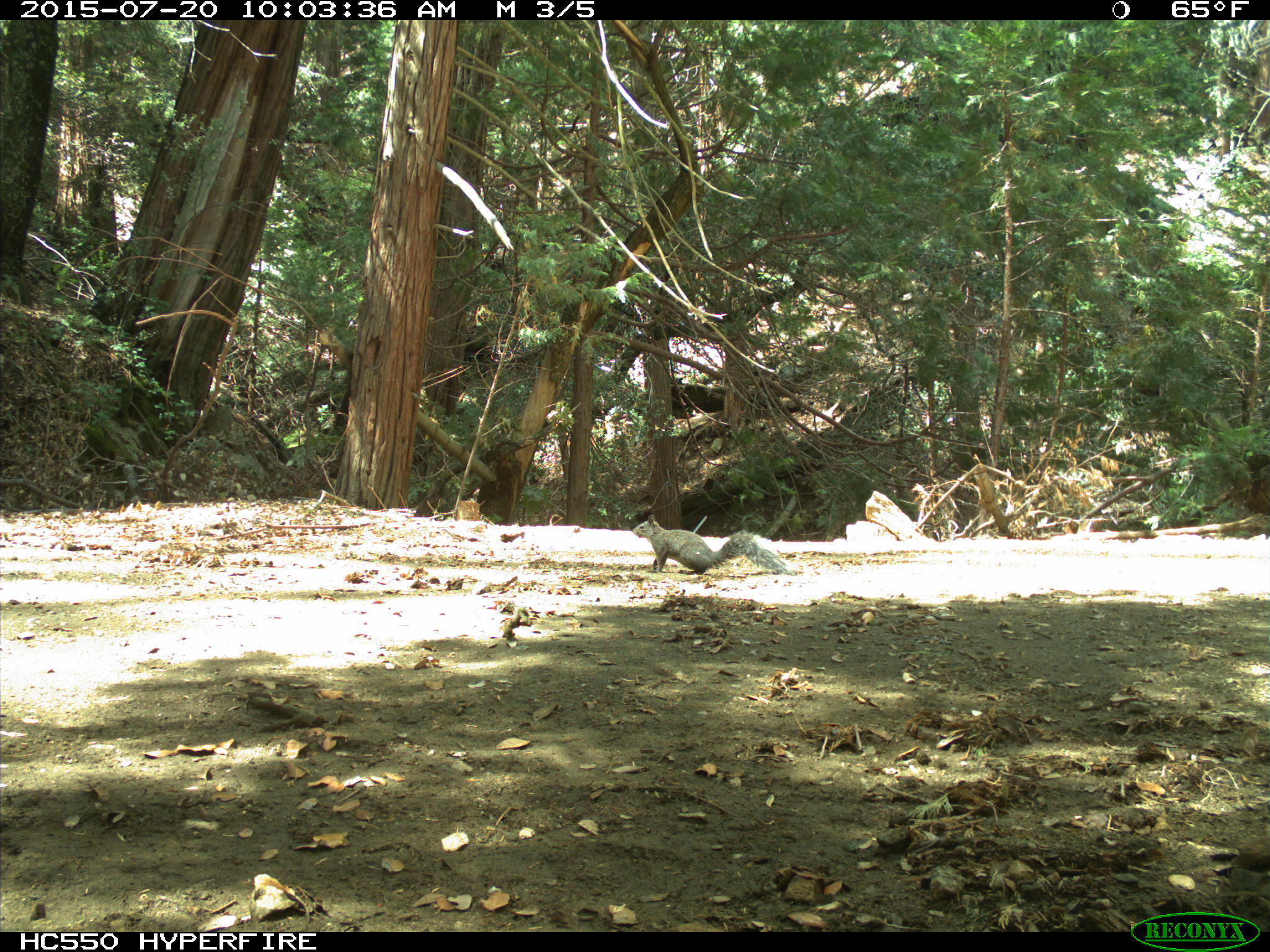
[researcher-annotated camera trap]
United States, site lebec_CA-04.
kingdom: Animalia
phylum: Chordata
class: Mammalia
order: Rodentia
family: Sciuridae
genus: Sciurus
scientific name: Sciurus carolinensis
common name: eastern gray squirrel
Sciurus carolinensis (eastern gray squirrel).